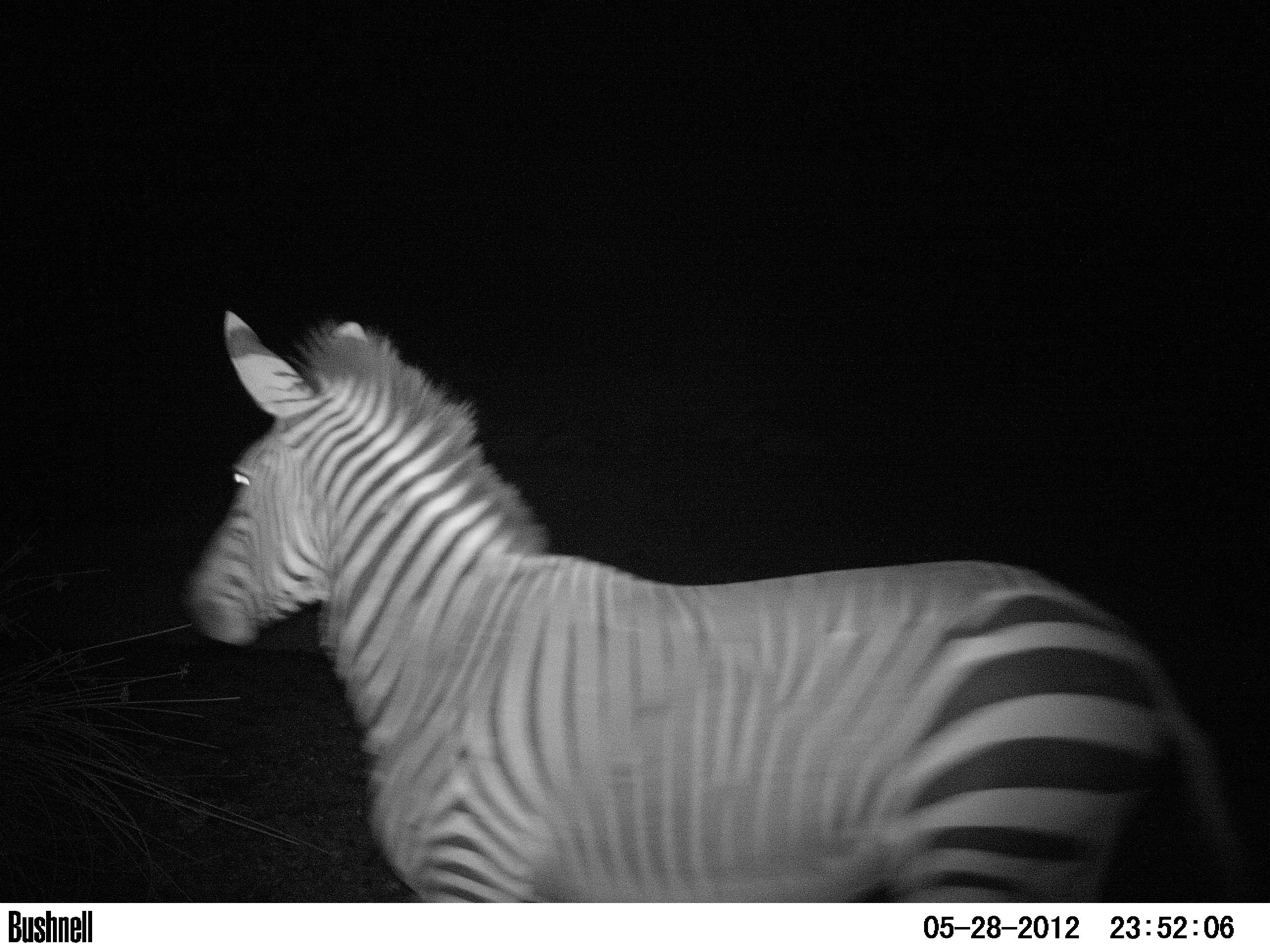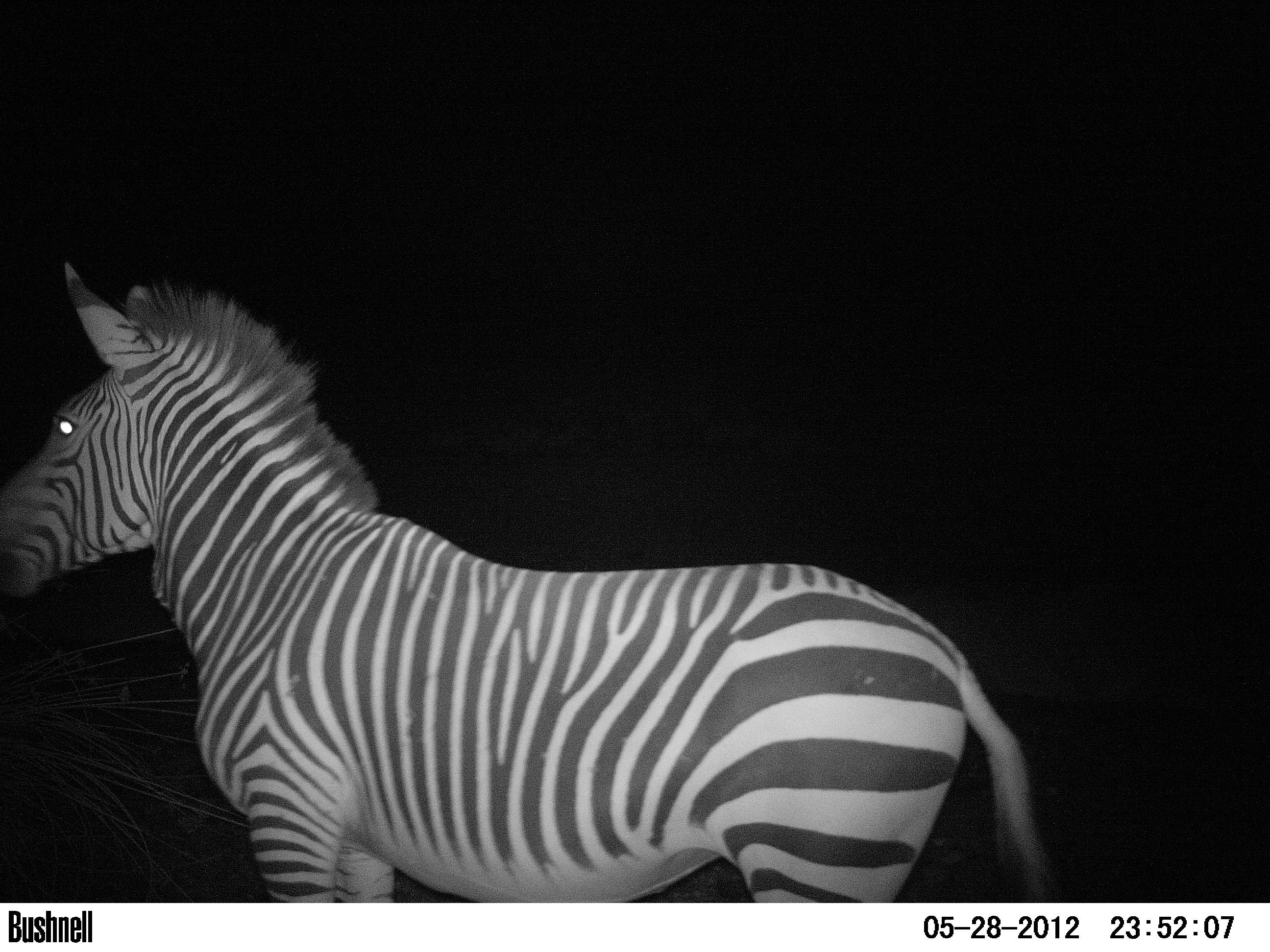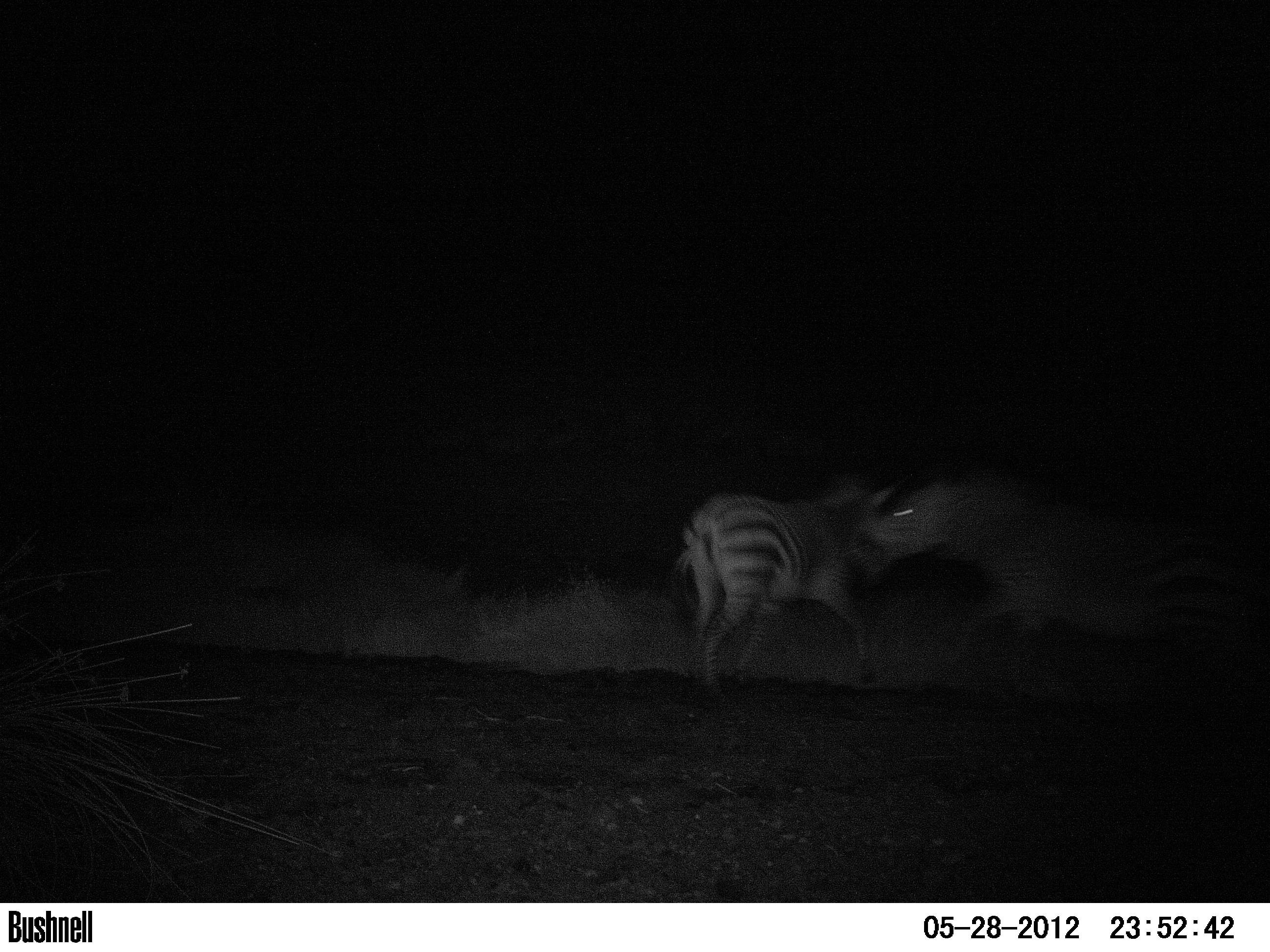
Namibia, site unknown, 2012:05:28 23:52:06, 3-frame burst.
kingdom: Animalia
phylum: Chordata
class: Mammalia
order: Perissodactyla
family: Equidae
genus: Equus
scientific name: Equus zebra hartmannae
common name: hartmann's mountain zebra